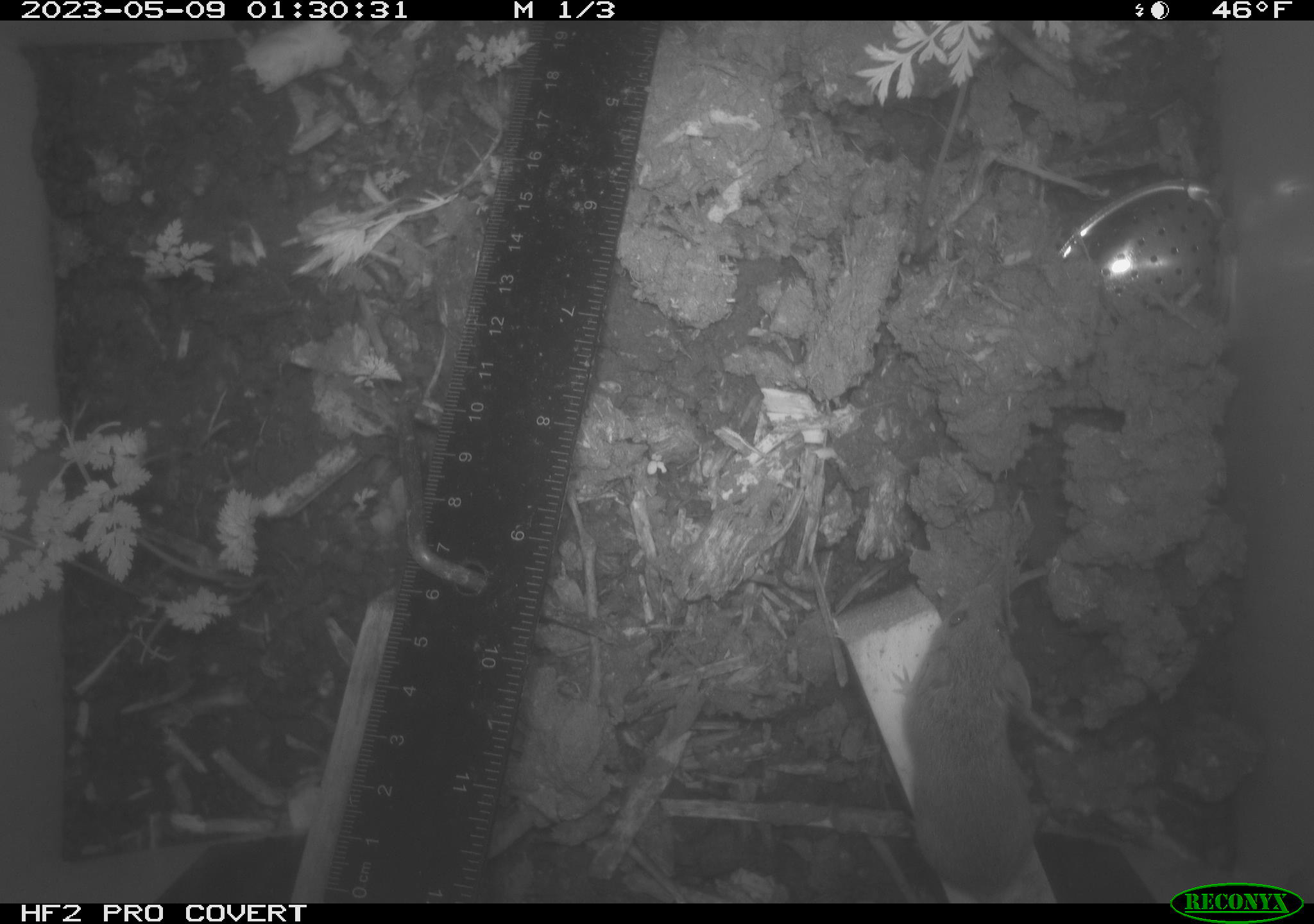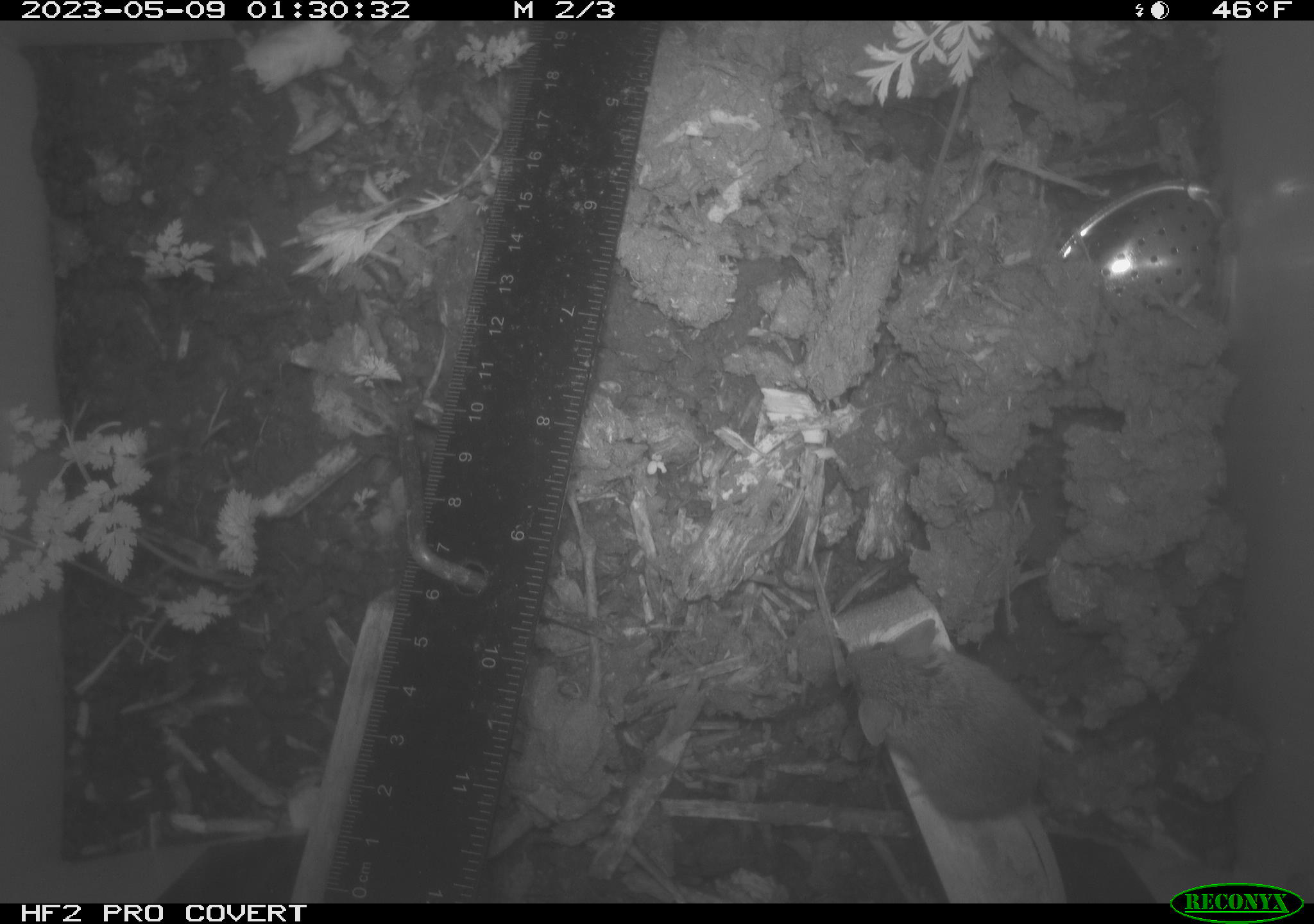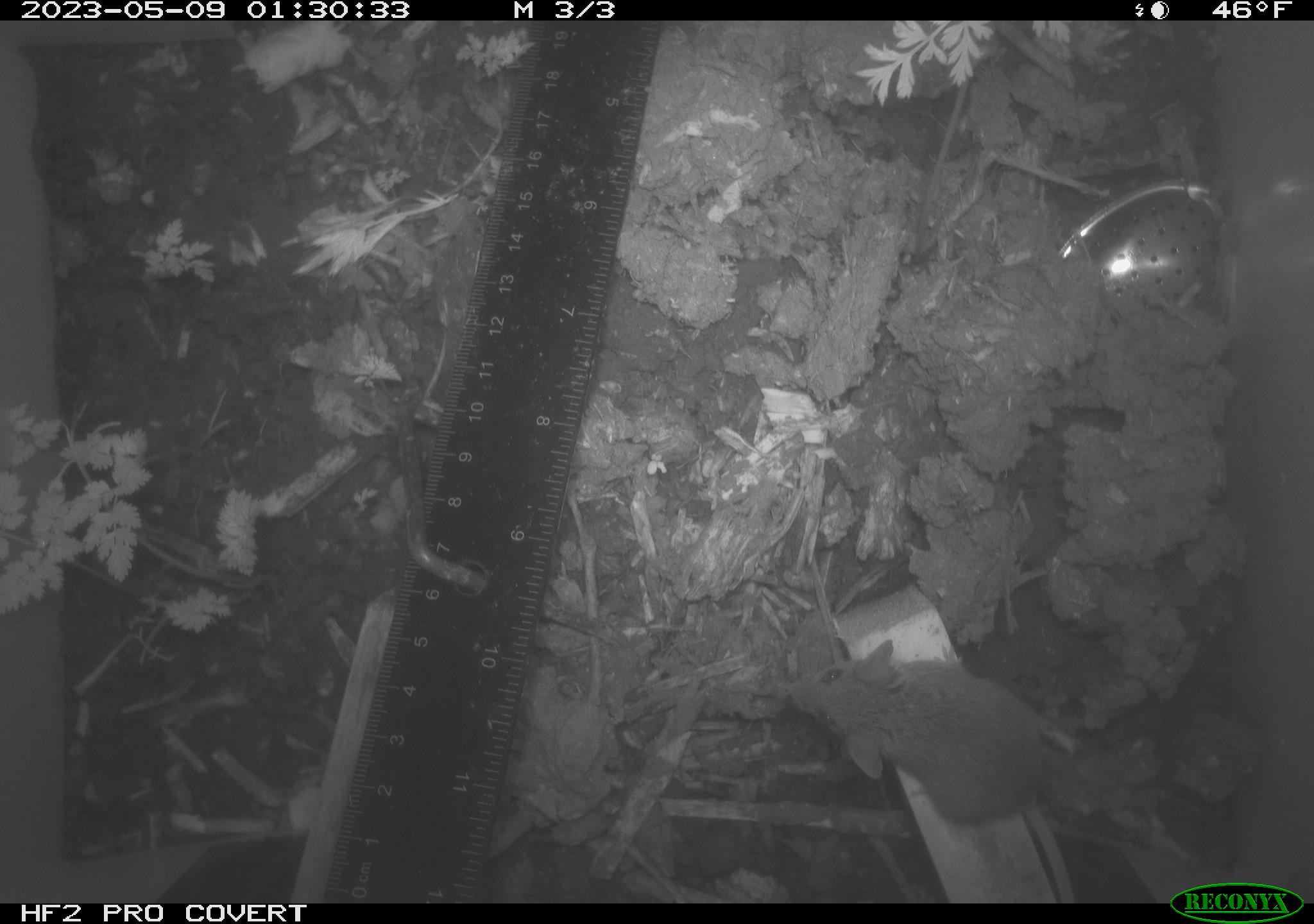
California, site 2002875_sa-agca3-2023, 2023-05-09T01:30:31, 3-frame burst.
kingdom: Animalia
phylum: Chordata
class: Mammalia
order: Rodentia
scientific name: Rodentia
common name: mouse species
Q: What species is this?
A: Mouse species (Rodentia).